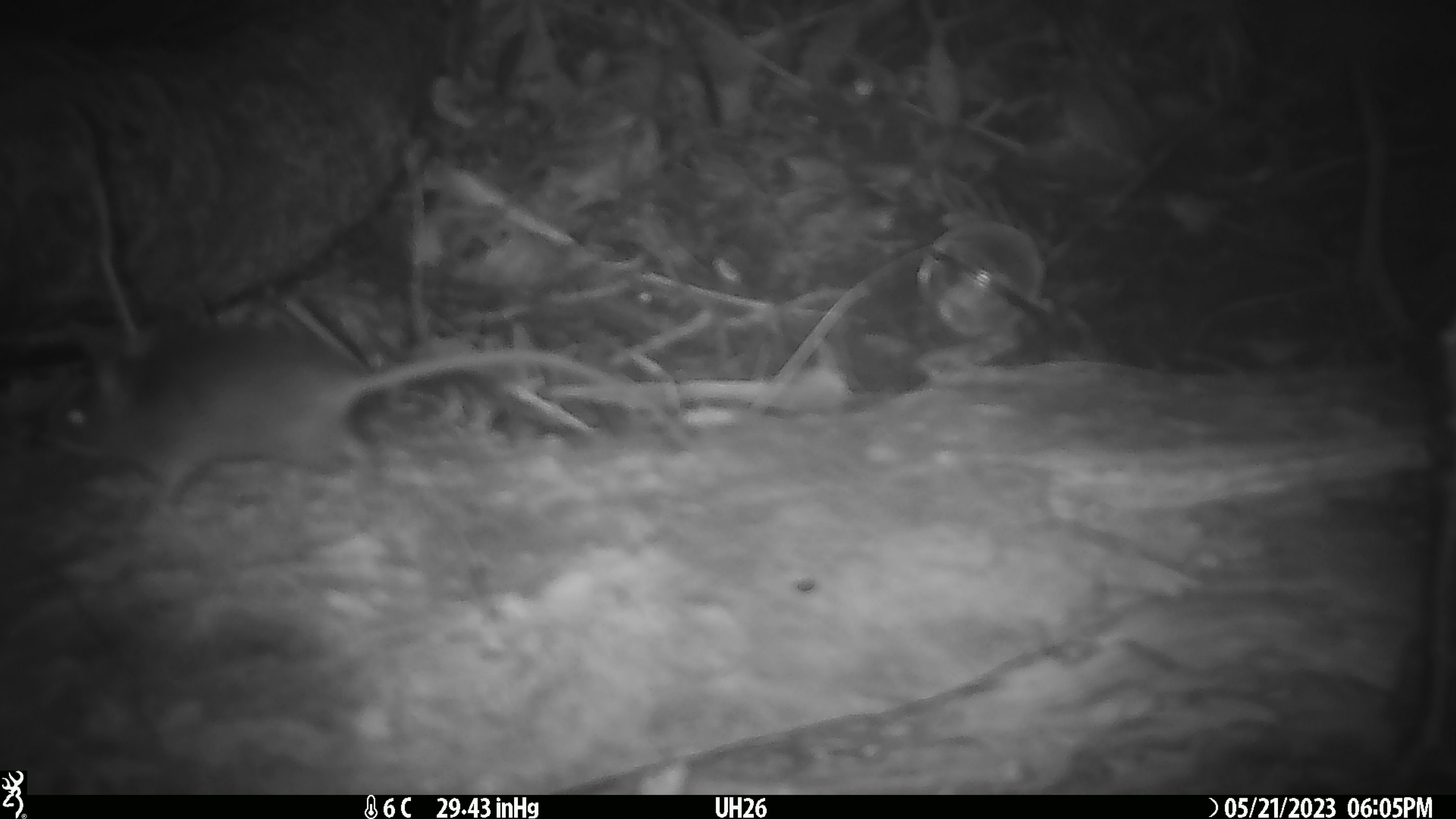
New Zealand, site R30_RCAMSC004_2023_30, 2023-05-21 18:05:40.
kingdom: Animalia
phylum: Chordata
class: Mammalia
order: Rodentia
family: Muridae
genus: Mus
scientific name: Mus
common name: mouse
Mouse (Mus).